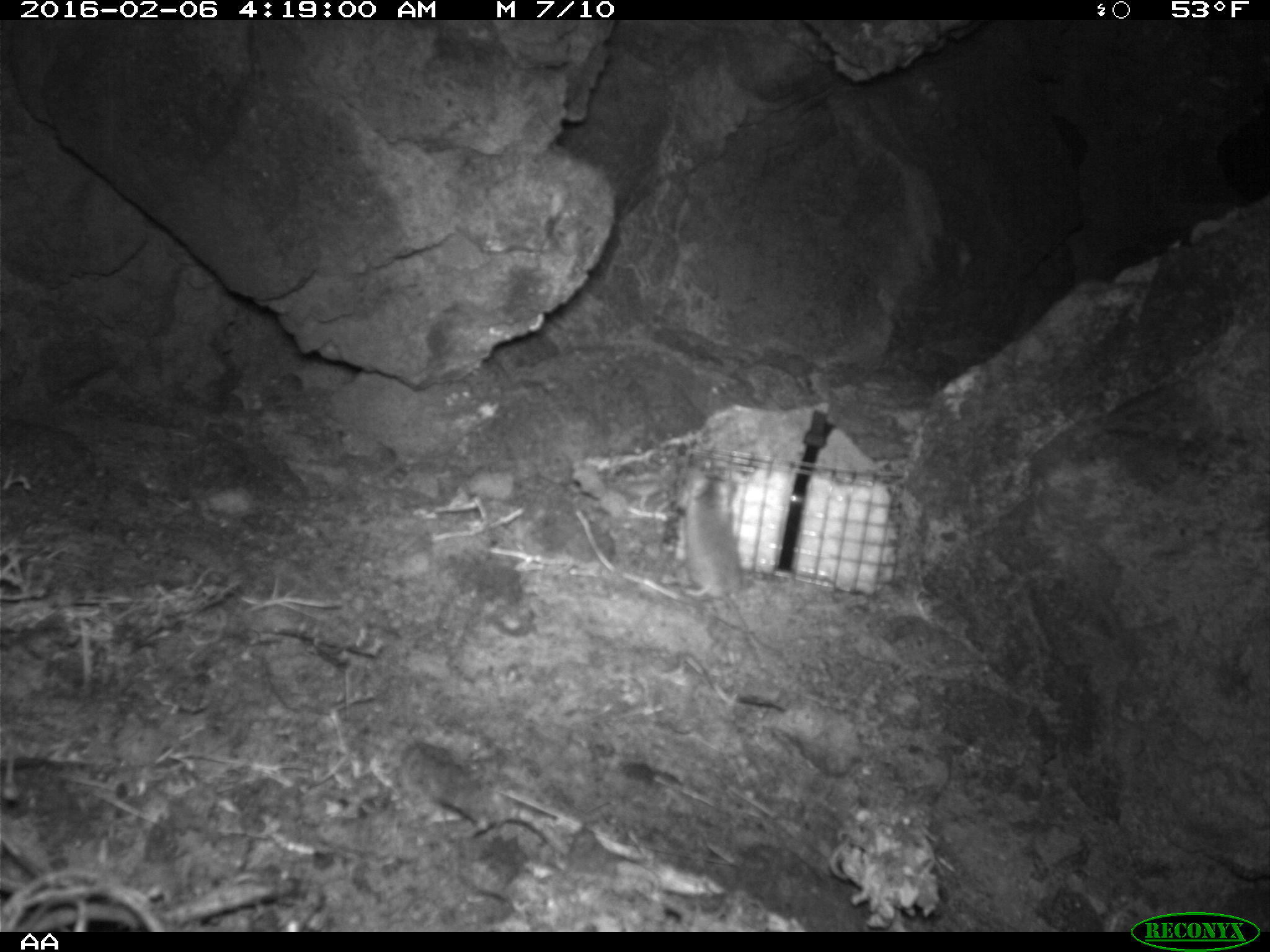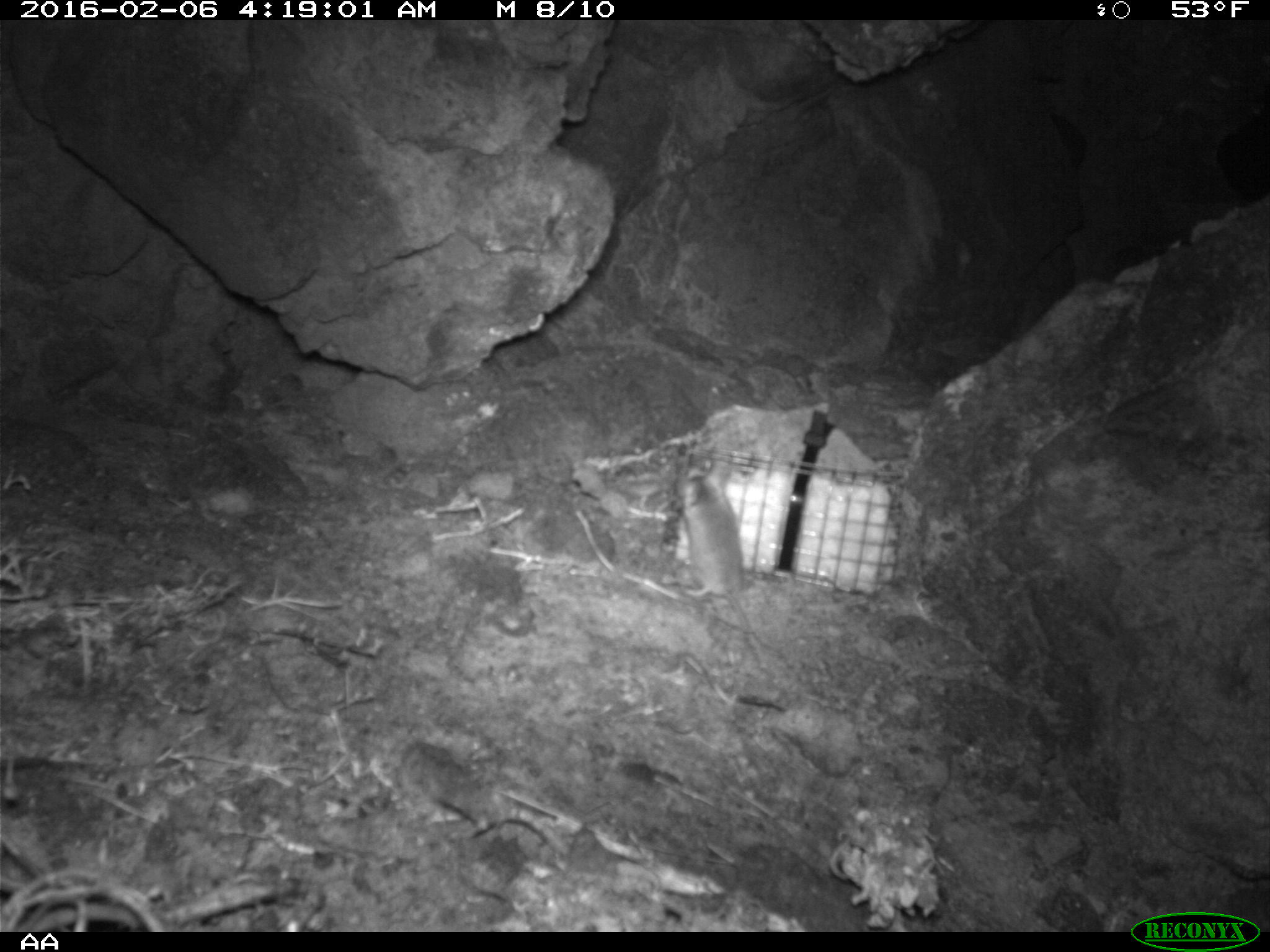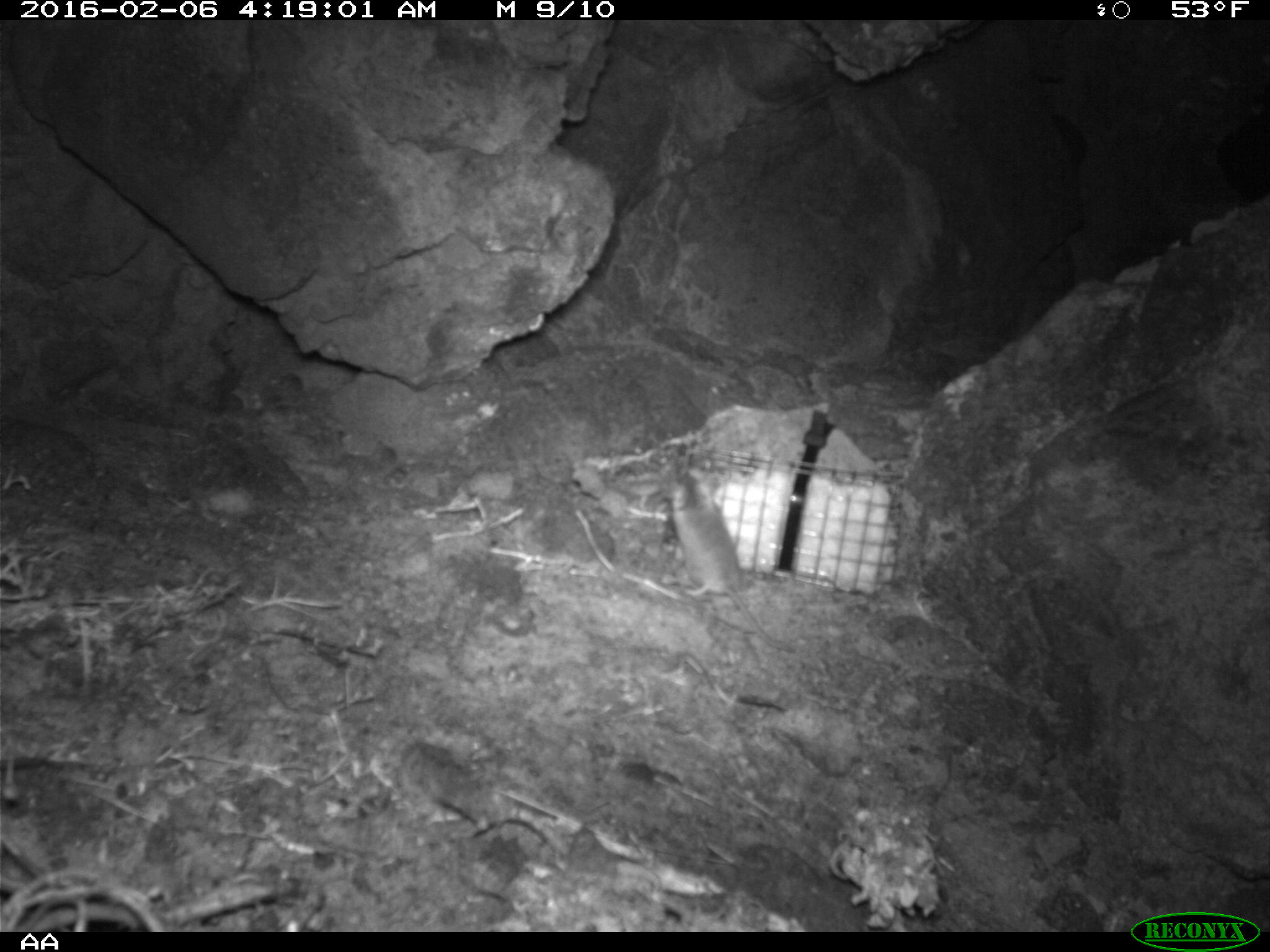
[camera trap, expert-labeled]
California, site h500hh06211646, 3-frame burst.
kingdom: Animalia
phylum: Chordata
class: Mammalia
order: Rodentia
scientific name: Rodentia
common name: rodent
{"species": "rodent (Rodentia)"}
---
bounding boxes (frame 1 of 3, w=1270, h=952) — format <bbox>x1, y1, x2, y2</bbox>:
rodent: <bbox>677, 469, 782, 688</bbox>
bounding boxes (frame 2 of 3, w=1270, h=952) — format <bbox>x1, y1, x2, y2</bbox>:
rodent: <bbox>677, 464, 760, 637</bbox>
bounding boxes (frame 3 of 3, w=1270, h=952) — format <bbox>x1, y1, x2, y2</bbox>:
rodent: <bbox>665, 467, 794, 651</bbox>